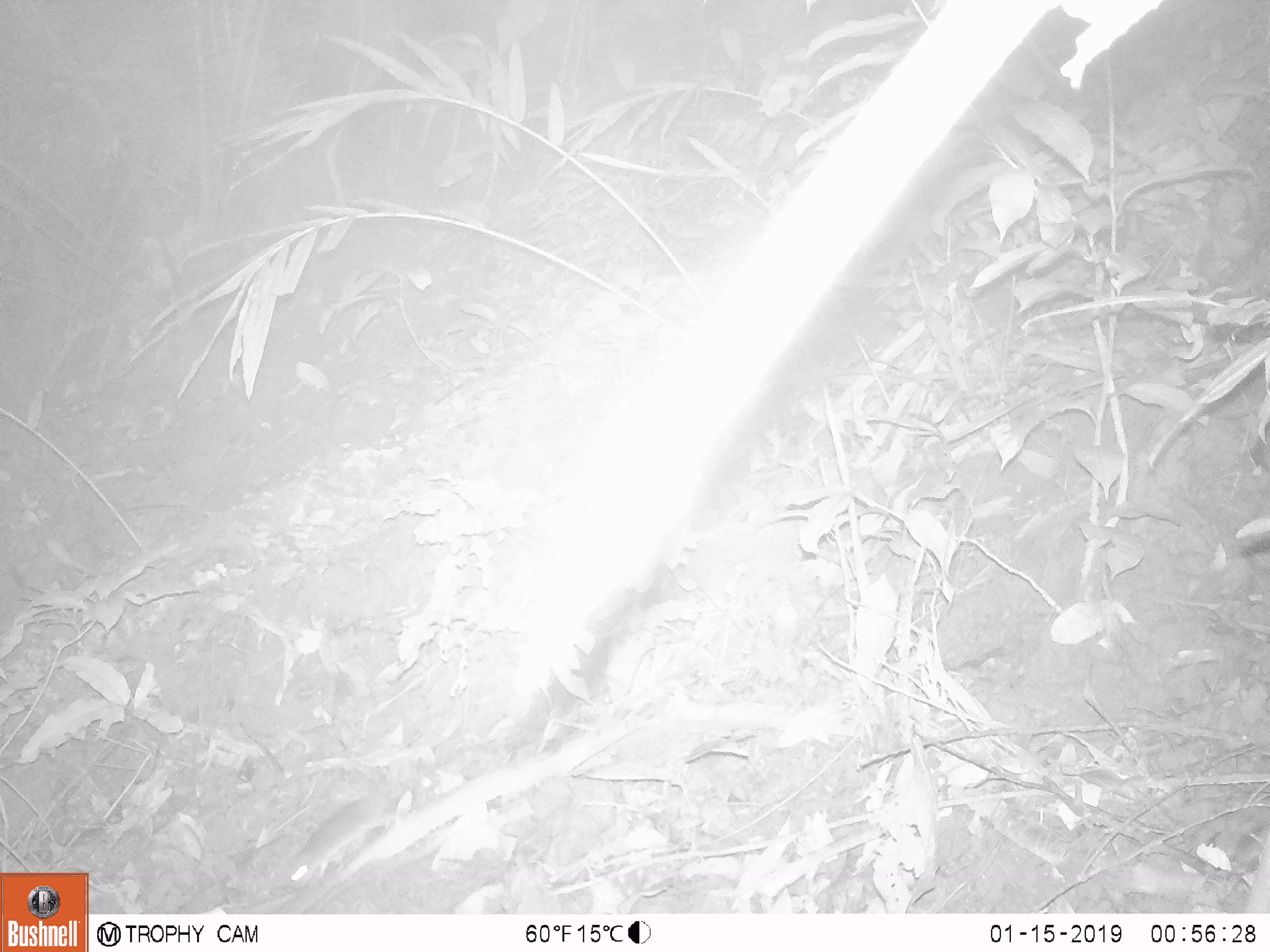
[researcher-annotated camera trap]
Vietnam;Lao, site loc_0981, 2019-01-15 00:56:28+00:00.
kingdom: Animalia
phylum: Chordata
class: Mammalia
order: Rodentia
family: Muridae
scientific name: Muridae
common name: old-world mice and rats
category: unidentified murid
Unidentified murid (old-world mice and rats) (Muridae). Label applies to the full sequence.